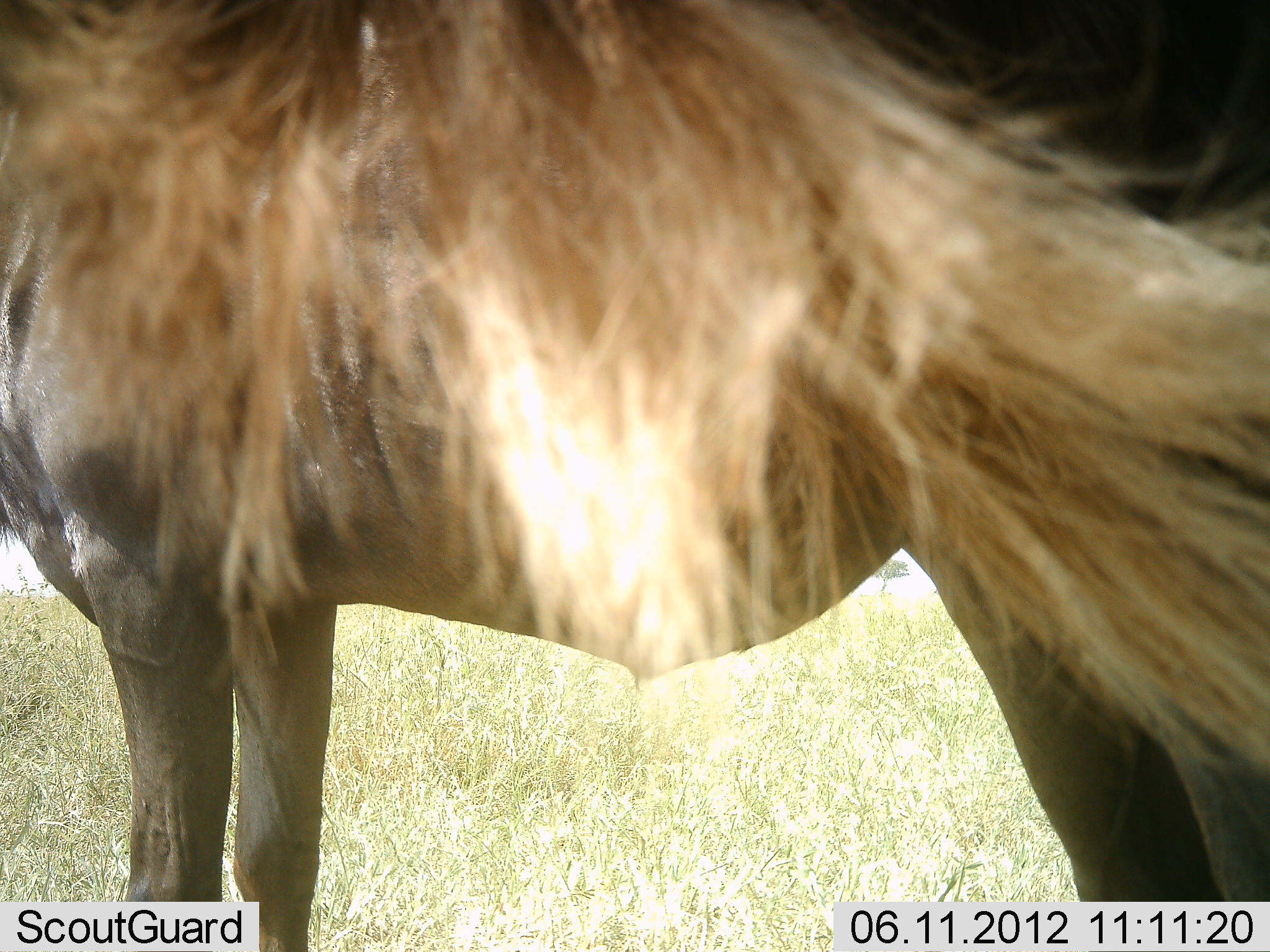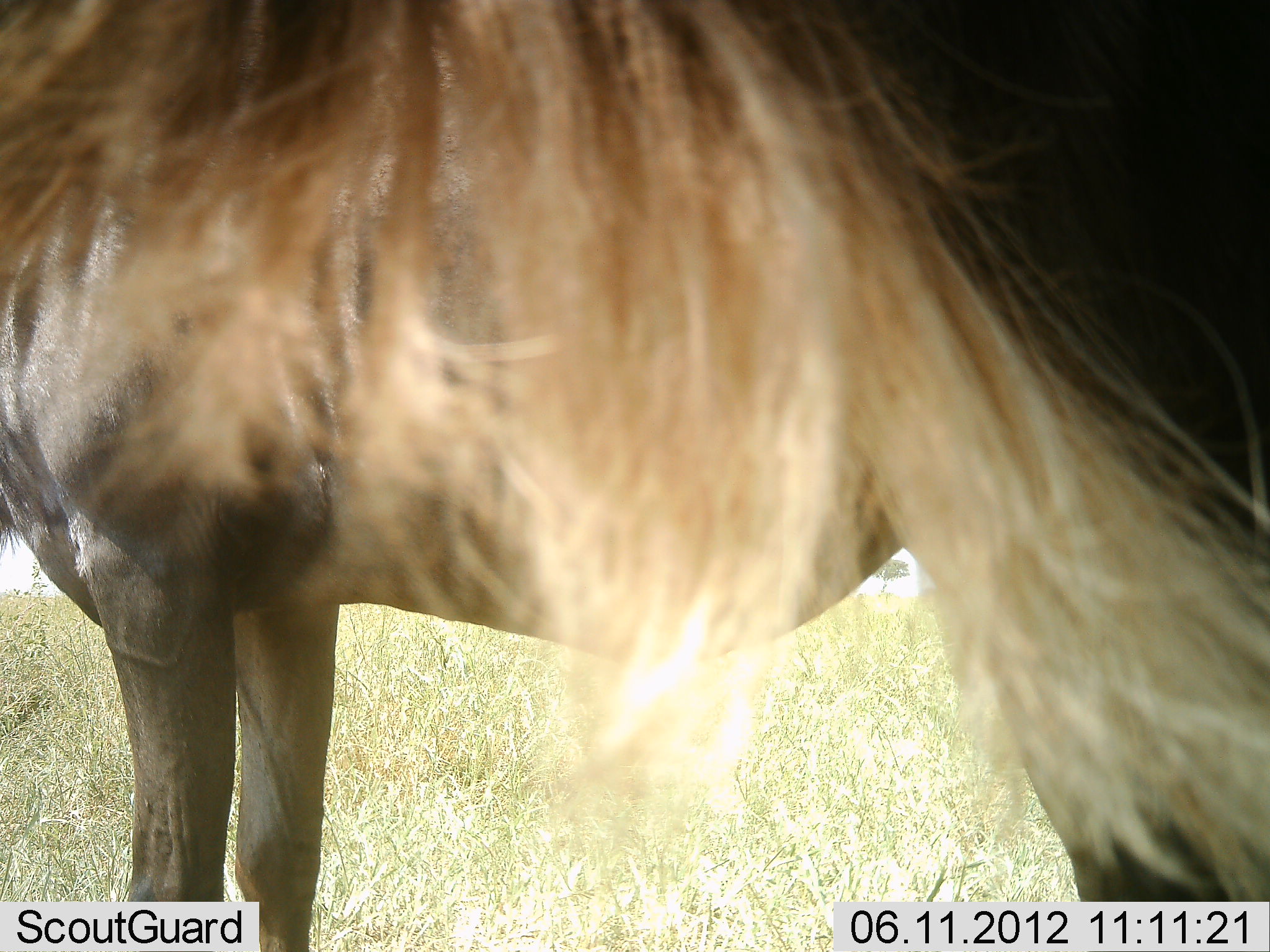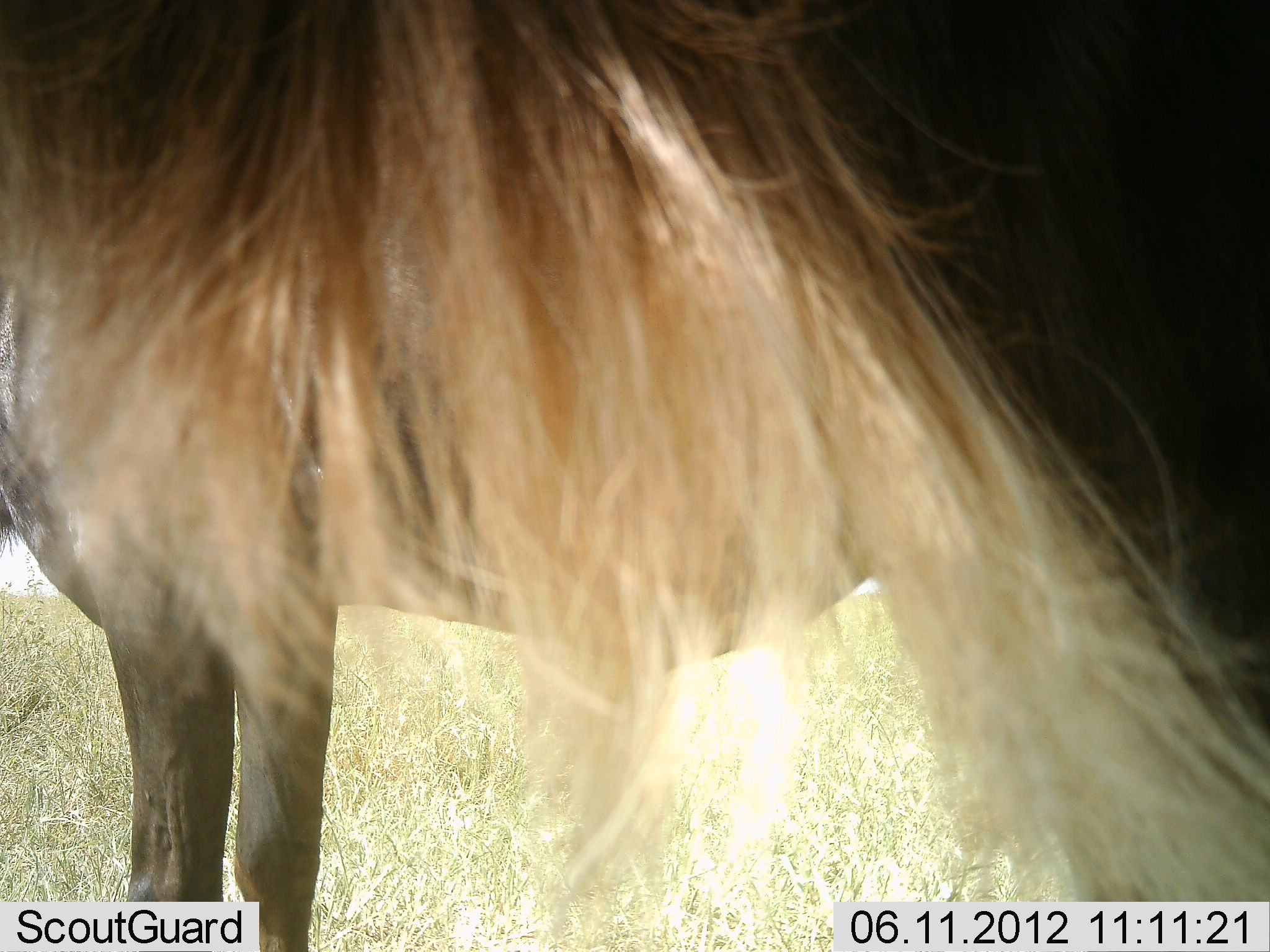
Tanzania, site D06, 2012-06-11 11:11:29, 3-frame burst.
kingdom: Animalia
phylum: Chordata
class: Mammalia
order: Artiodactyla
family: Bovidae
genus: Connochaetes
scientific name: Connochaetes taurinus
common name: blue wildebeest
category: wildebeest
Wildebeest (blue wildebeest) (Connochaetes taurinus), count 2. Behavior (volunteer vote fractions): standing 100%, resting 0%, moving 0%, interacting 0%. Young present (vote fraction): 0%. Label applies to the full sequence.